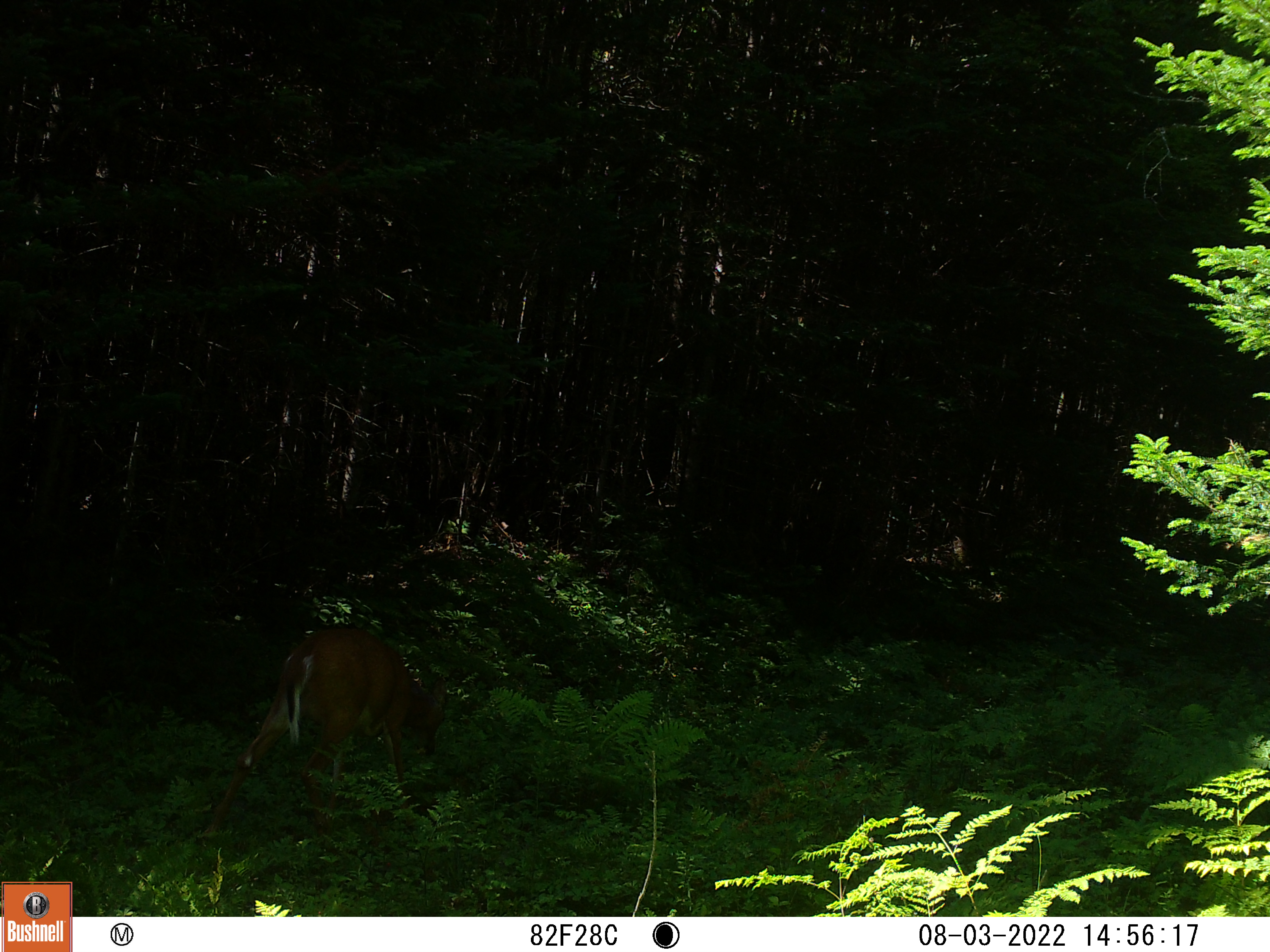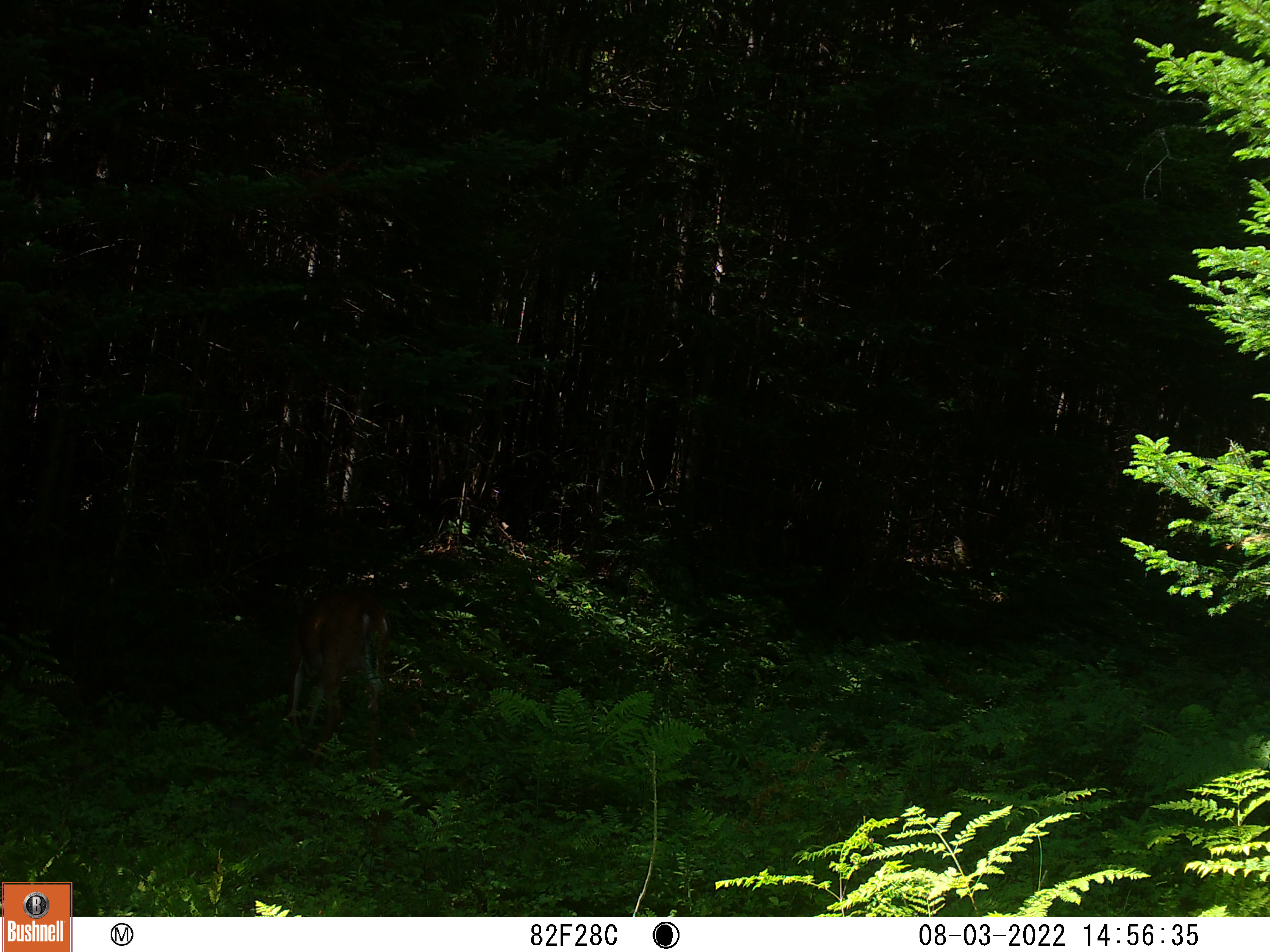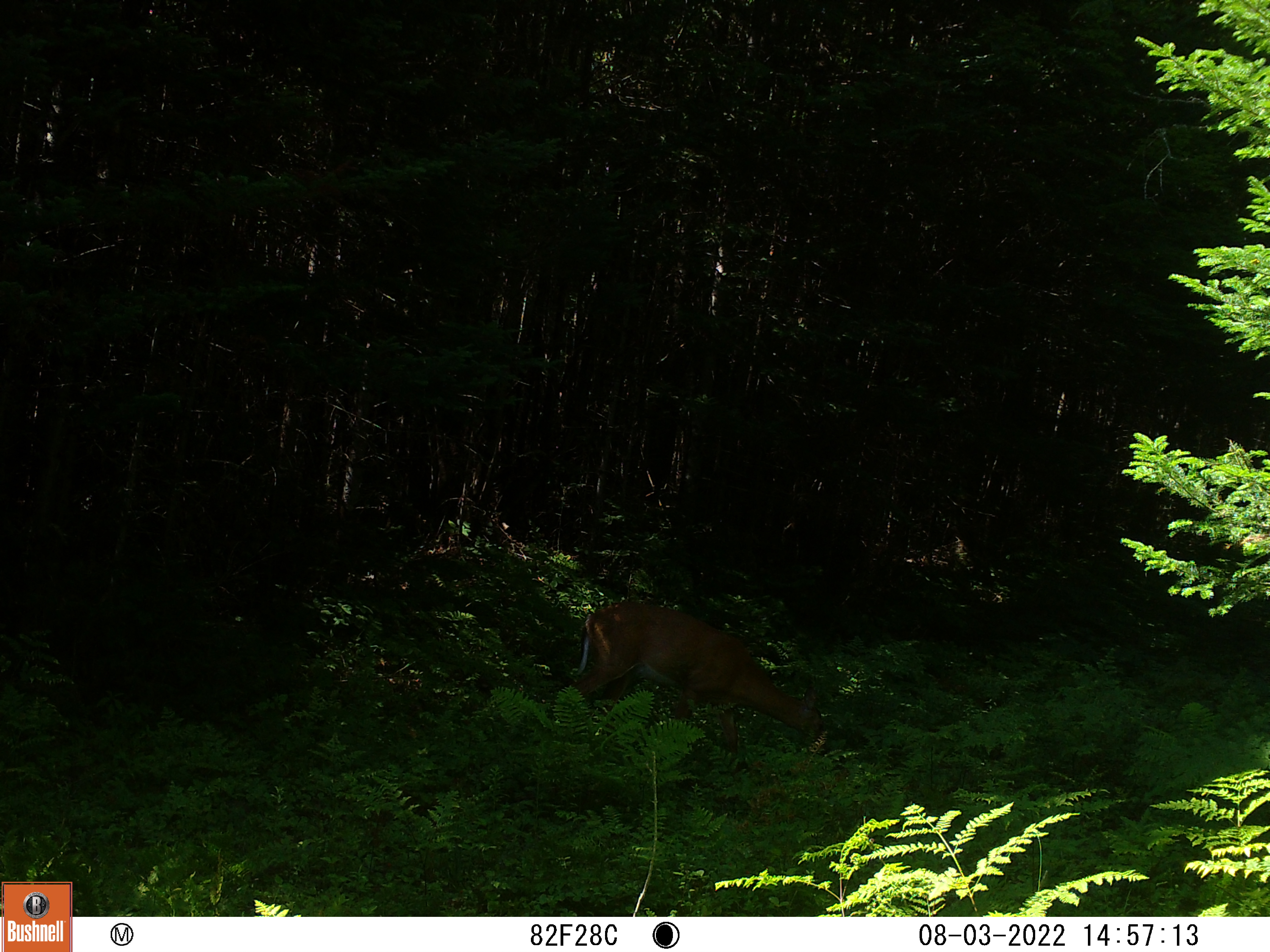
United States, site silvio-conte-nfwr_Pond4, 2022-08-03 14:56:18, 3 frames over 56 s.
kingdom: Animalia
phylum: Chordata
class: Mammalia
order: Artiodactyla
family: Cervidae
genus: Odocoileus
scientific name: Odocoileus virginianus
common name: white-tailed deer